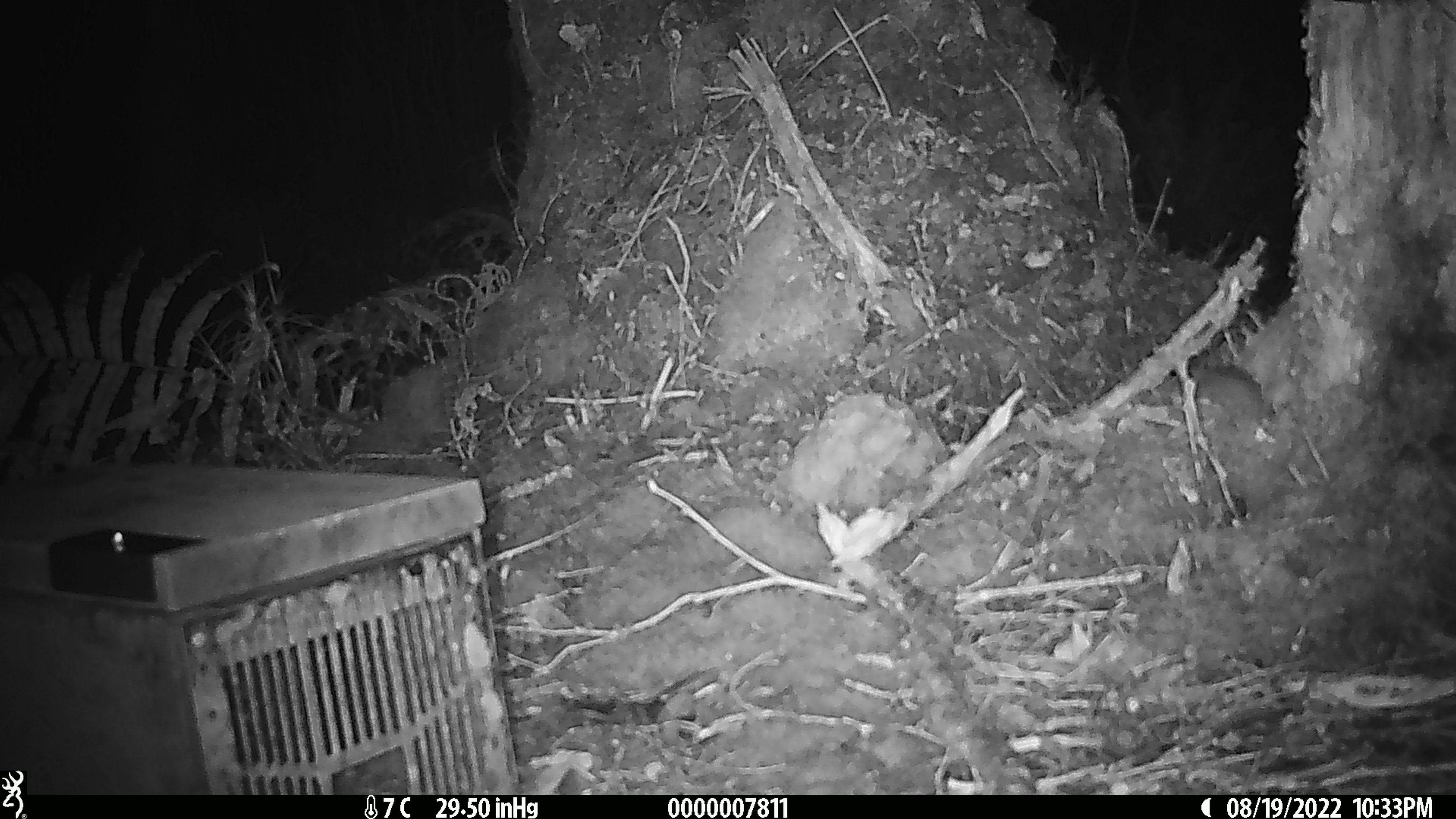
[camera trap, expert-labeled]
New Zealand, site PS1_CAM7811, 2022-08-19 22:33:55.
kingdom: Animalia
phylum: Chordata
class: Mammalia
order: Rodentia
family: Muridae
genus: Mus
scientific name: Mus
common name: mouse